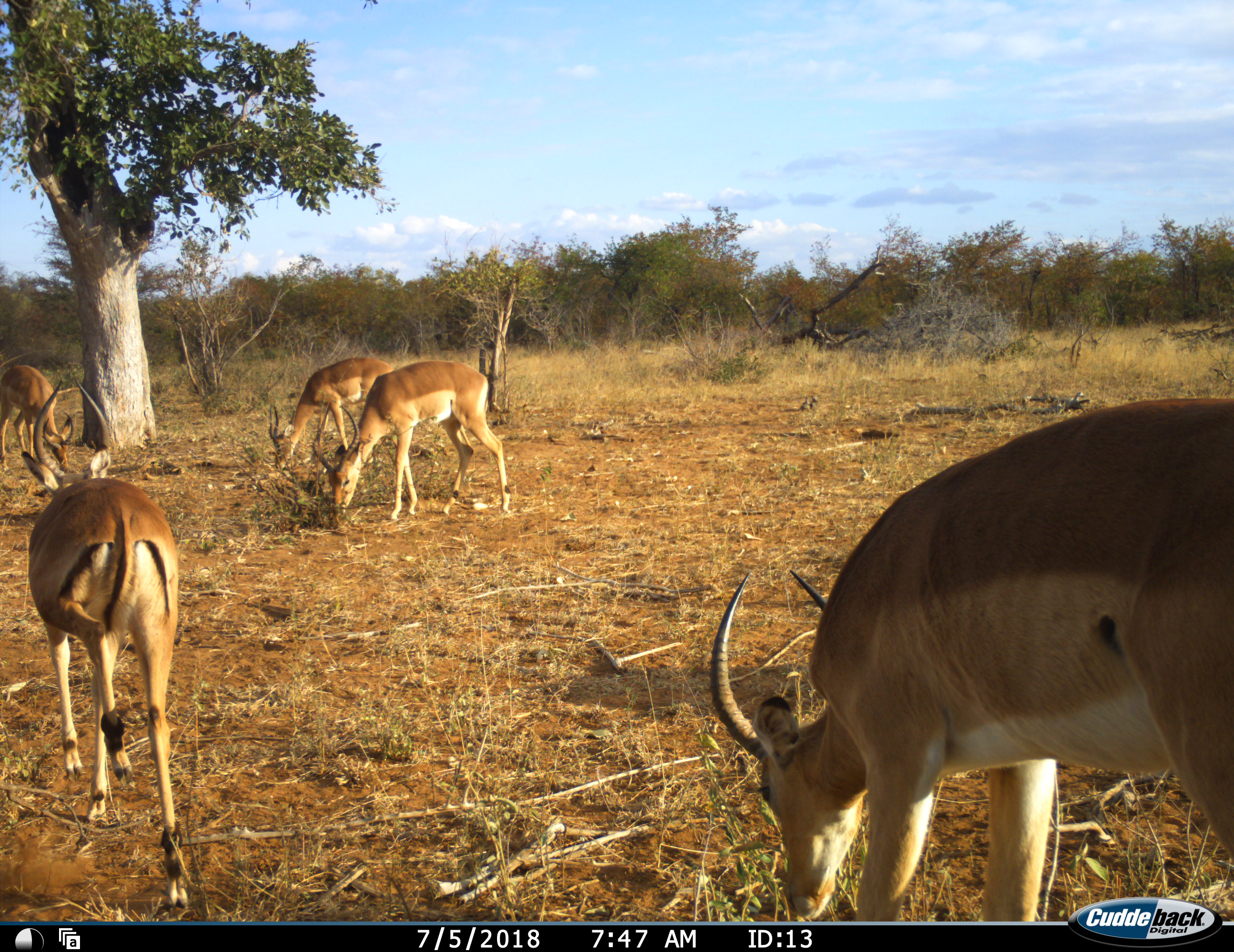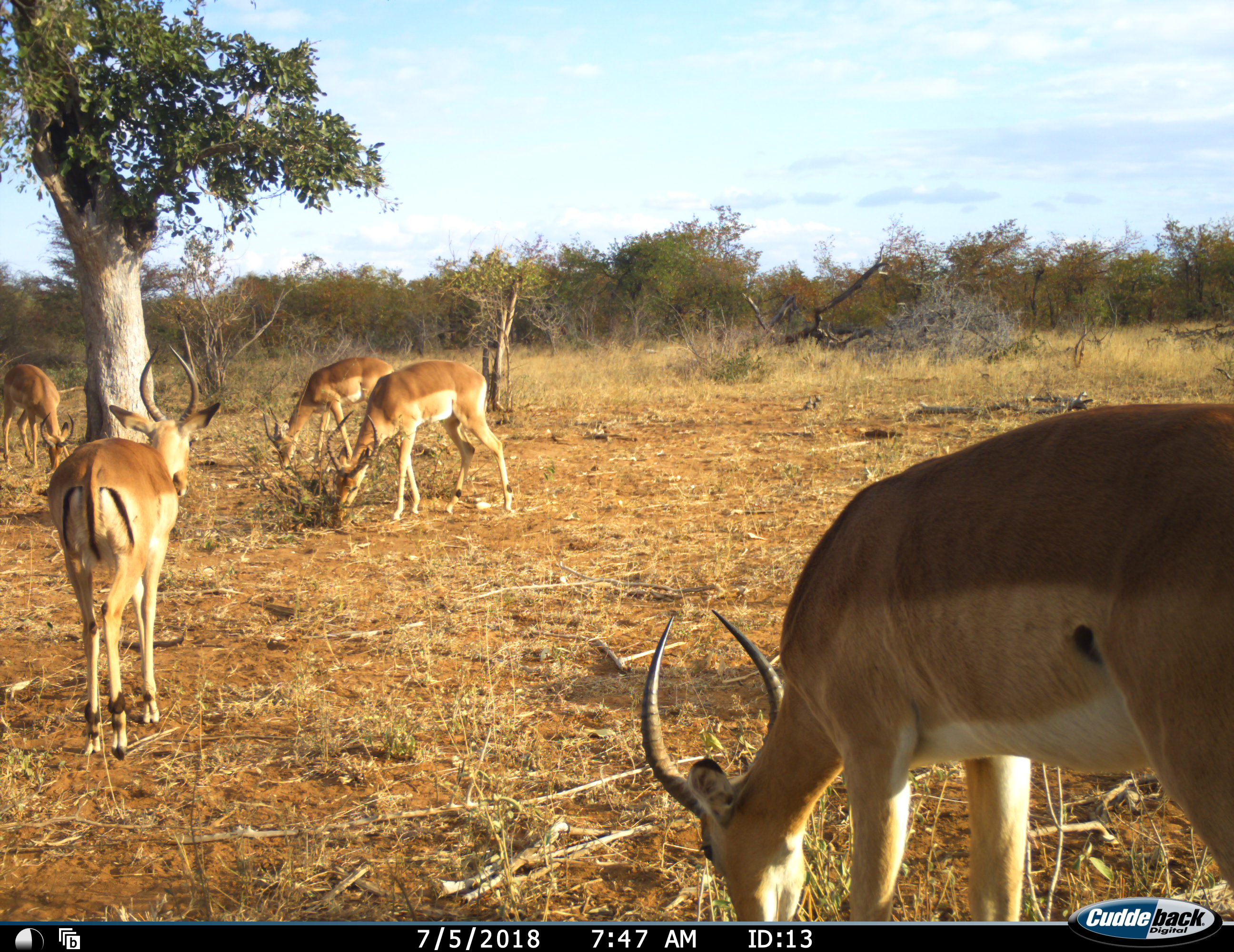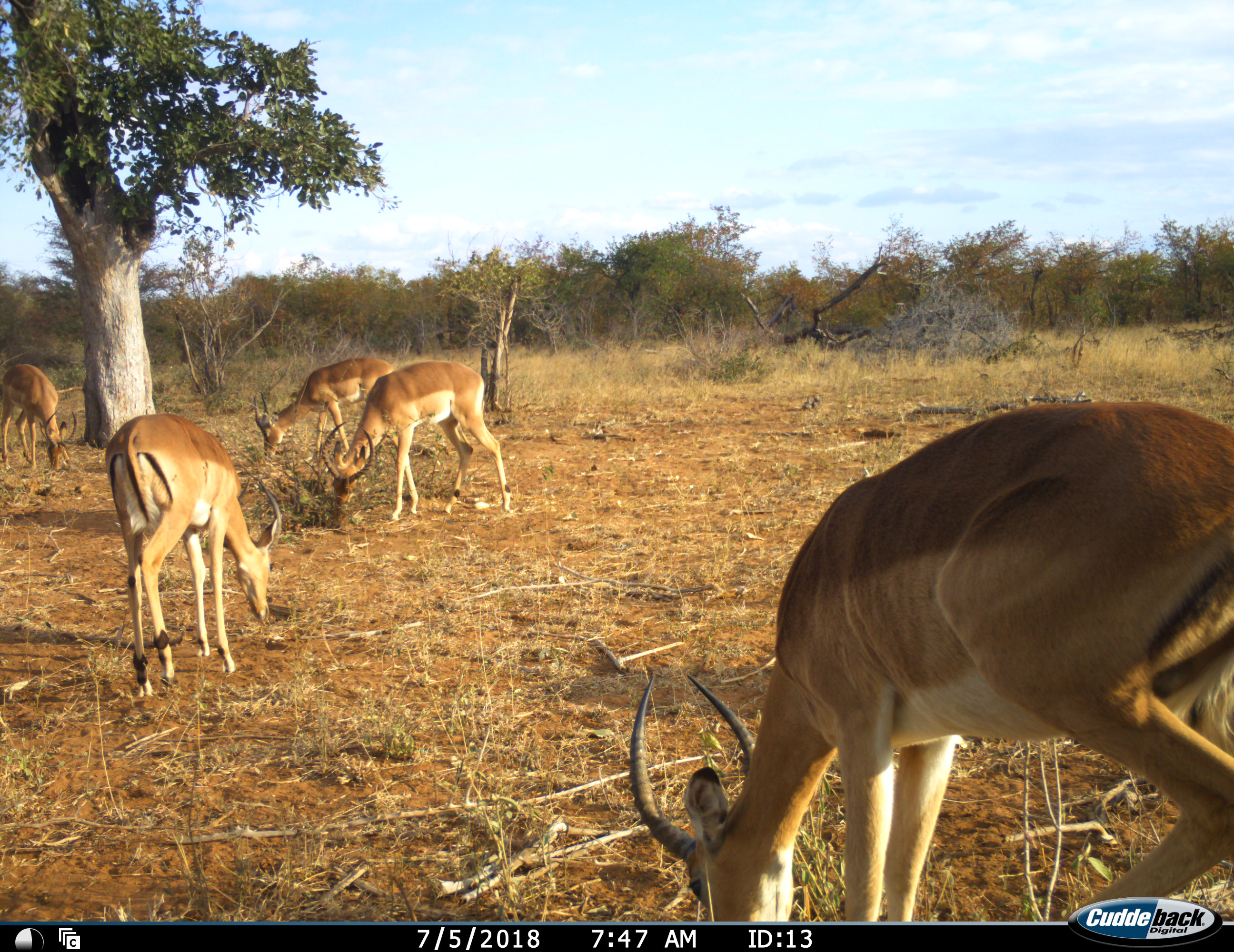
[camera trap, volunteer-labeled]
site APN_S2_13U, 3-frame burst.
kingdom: Animalia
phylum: Chordata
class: Mammalia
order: Artiodactyla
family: Bovidae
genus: Aepyceros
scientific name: Aepyceros melampus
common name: impala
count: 5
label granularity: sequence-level